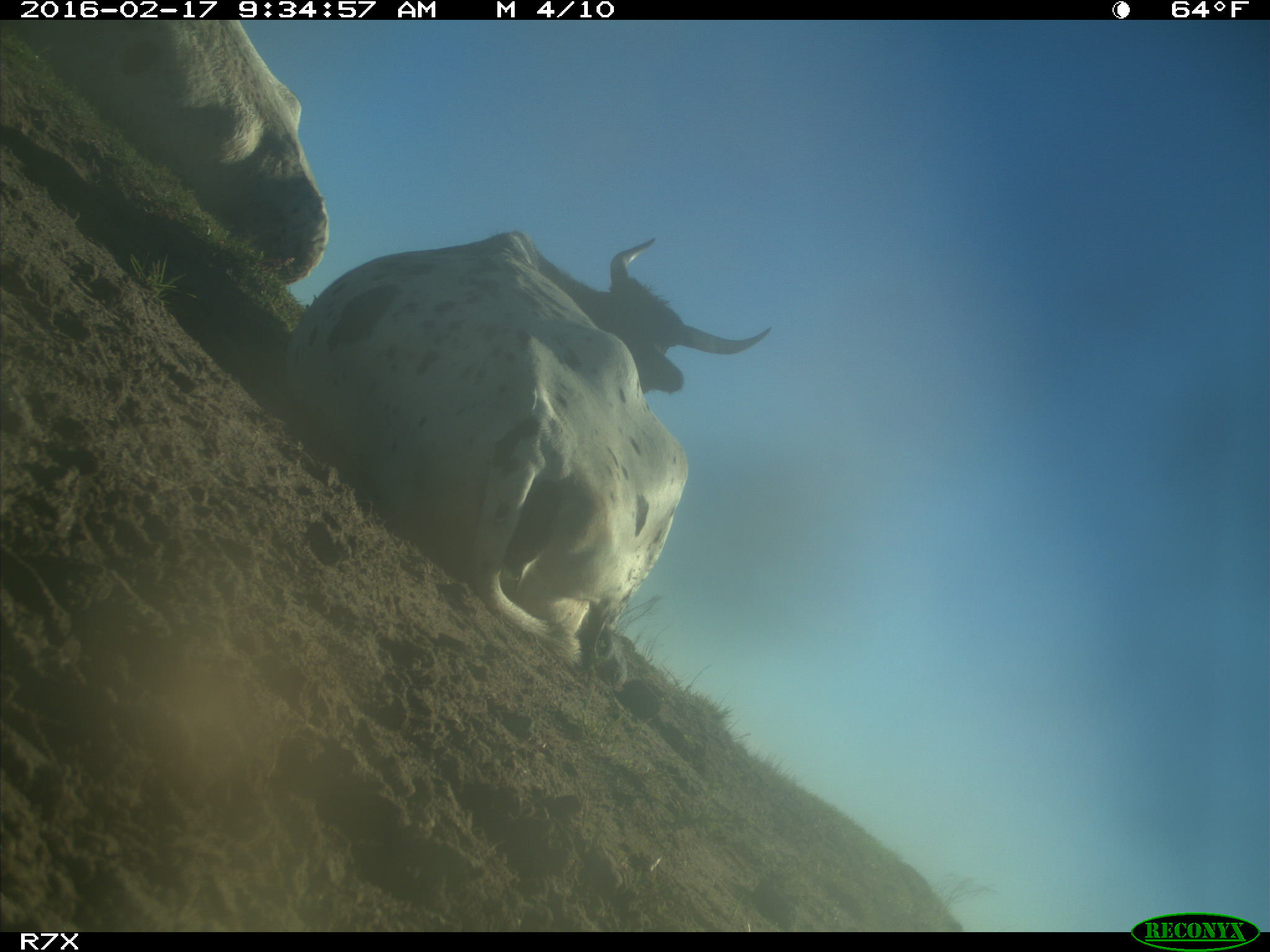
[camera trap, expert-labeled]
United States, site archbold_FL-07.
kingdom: Animalia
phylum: Chordata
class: Mammalia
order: Artiodactyla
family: Bovidae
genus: Bos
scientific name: Bos taurus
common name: domestic cow